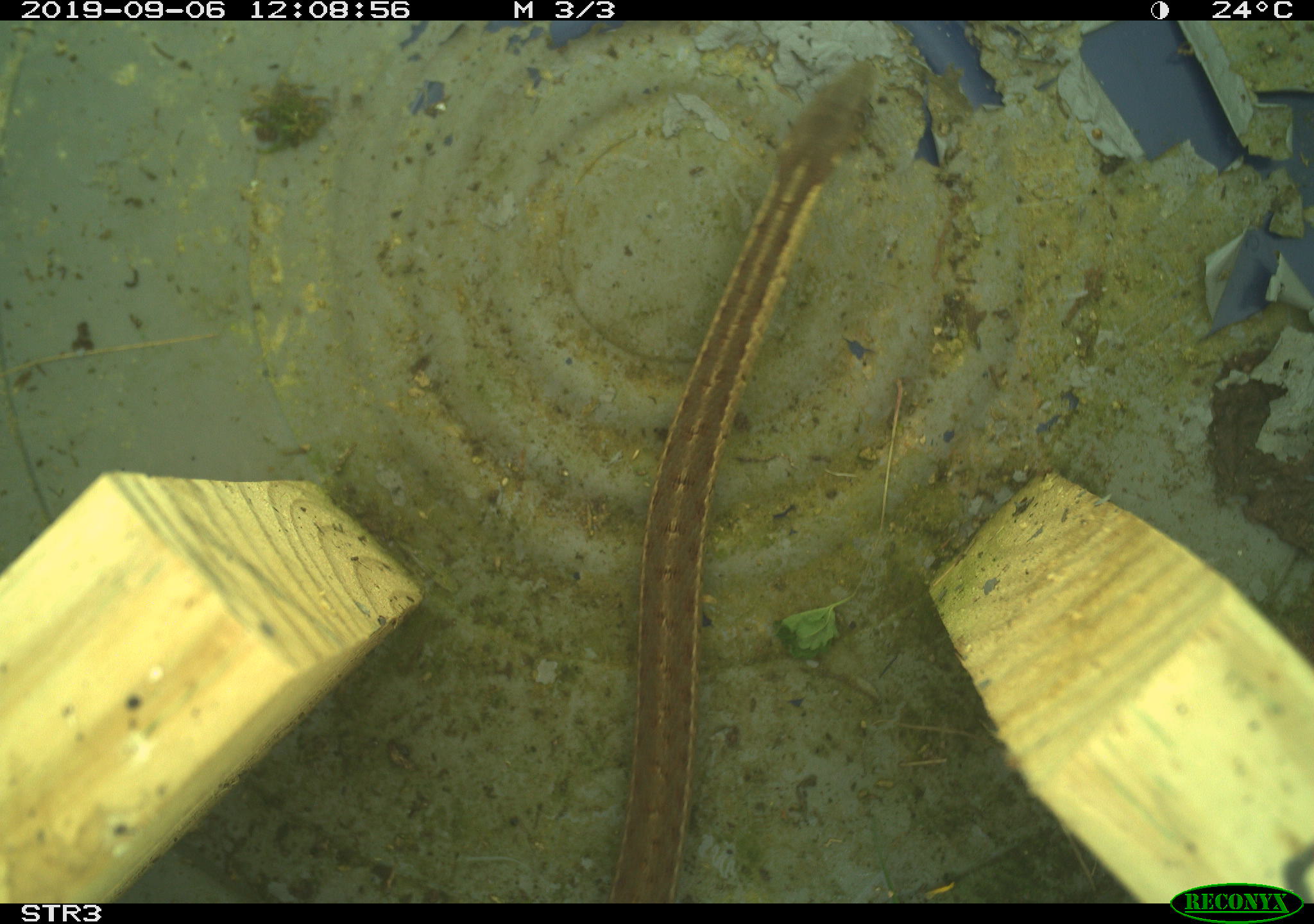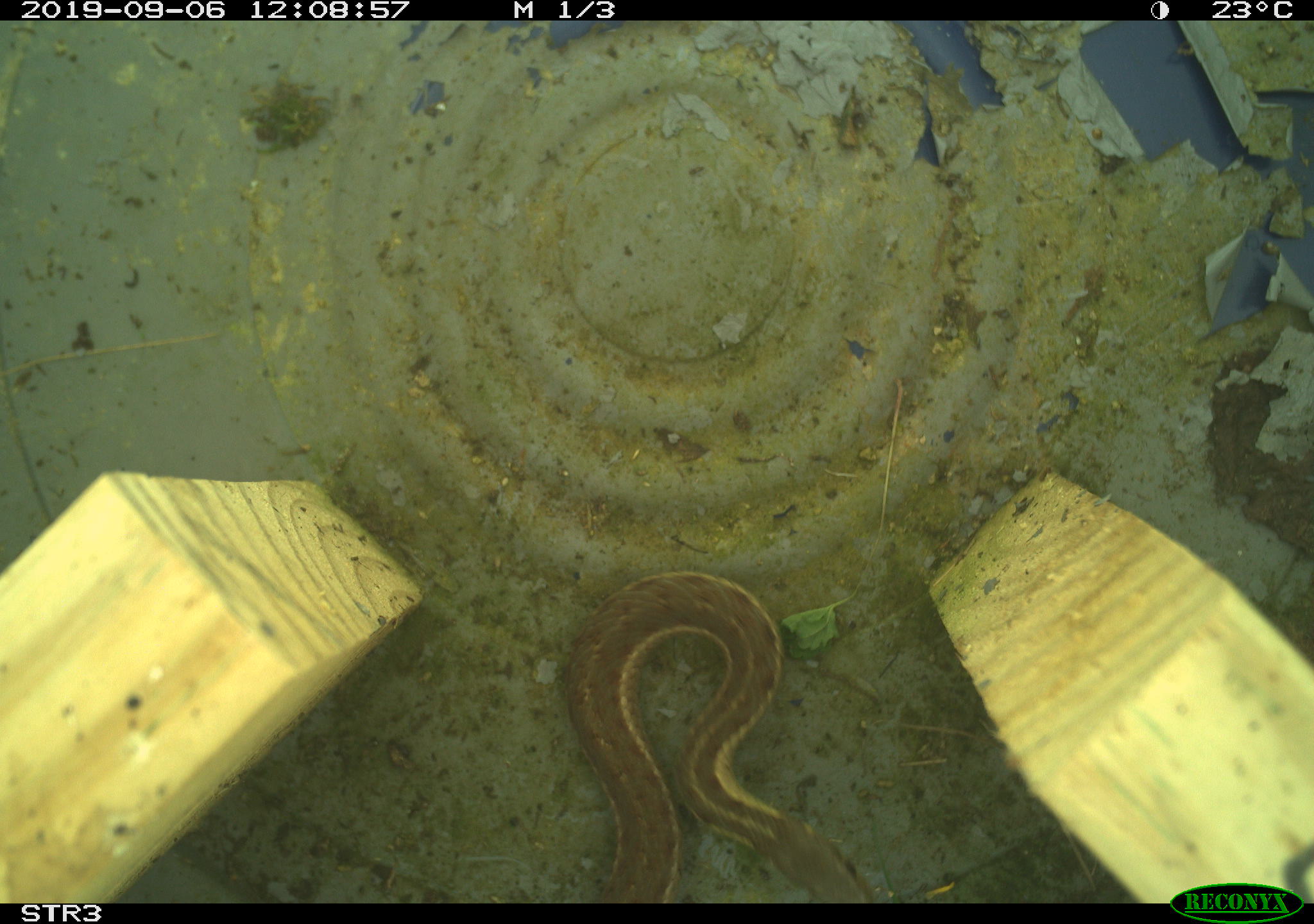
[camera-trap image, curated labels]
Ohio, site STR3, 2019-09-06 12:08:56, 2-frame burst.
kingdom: Animalia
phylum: Chordata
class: Reptilia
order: Squamata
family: Colubridae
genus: Thamnophis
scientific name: Thamnophis sirtalis sirtalis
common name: eastern gartersnake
Eastern gartersnake (Thamnophis sirtalis sirtalis).